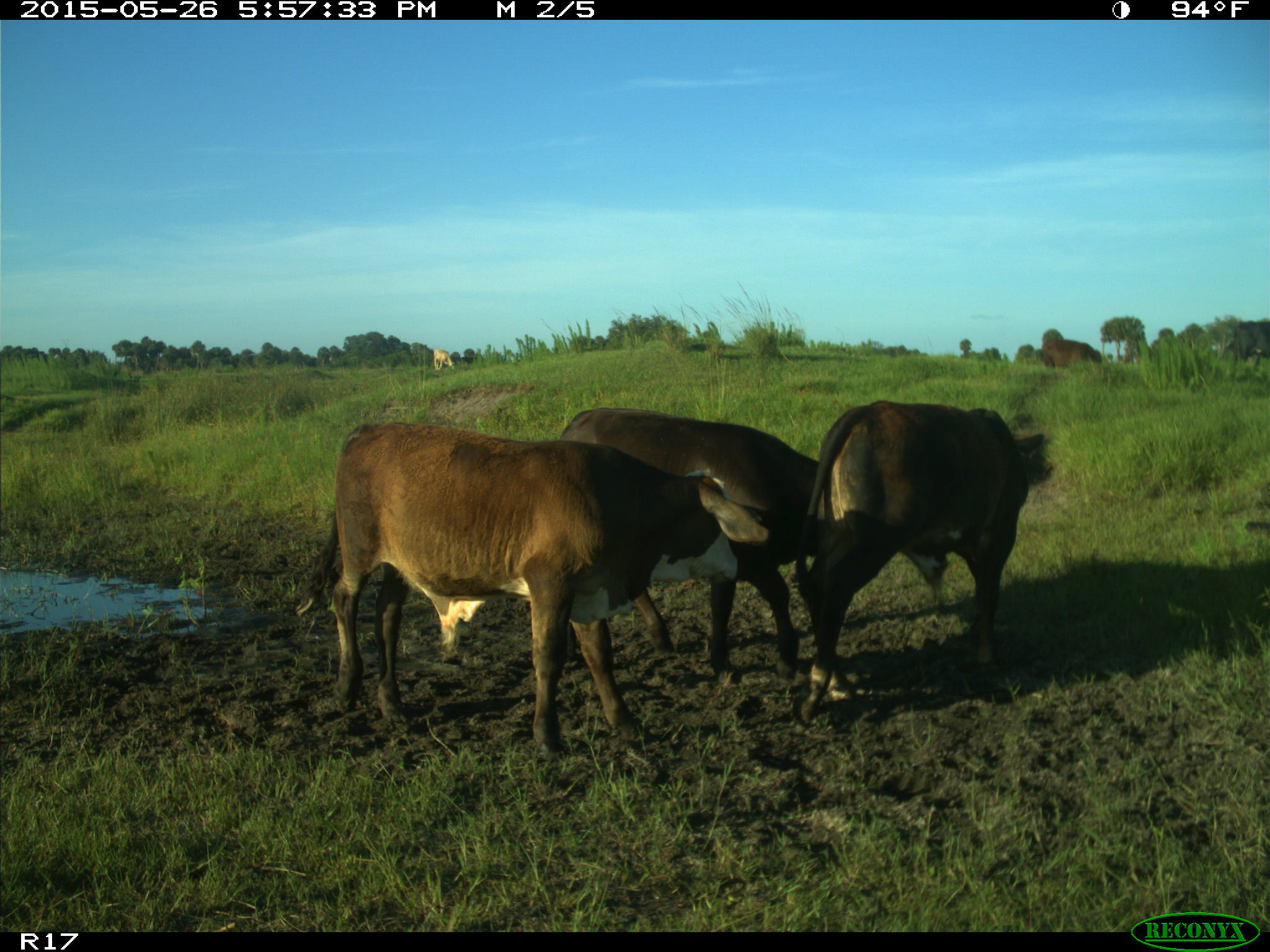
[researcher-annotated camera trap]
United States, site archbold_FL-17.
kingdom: Animalia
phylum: Chordata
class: Mammalia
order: Artiodactyla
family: Bovidae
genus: Bos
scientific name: Bos taurus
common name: domestic cow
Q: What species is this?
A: Bos taurus (domestic cow).